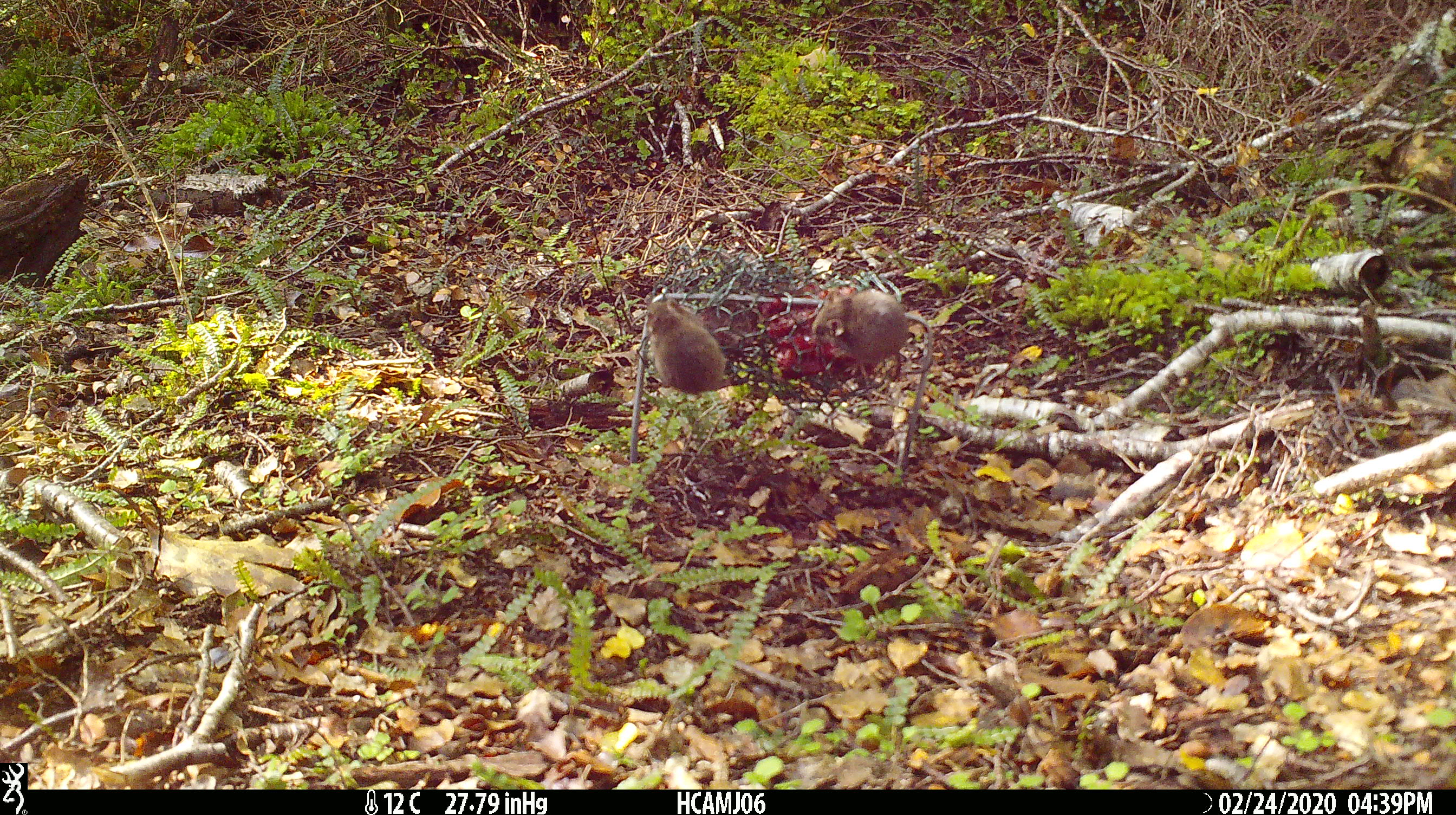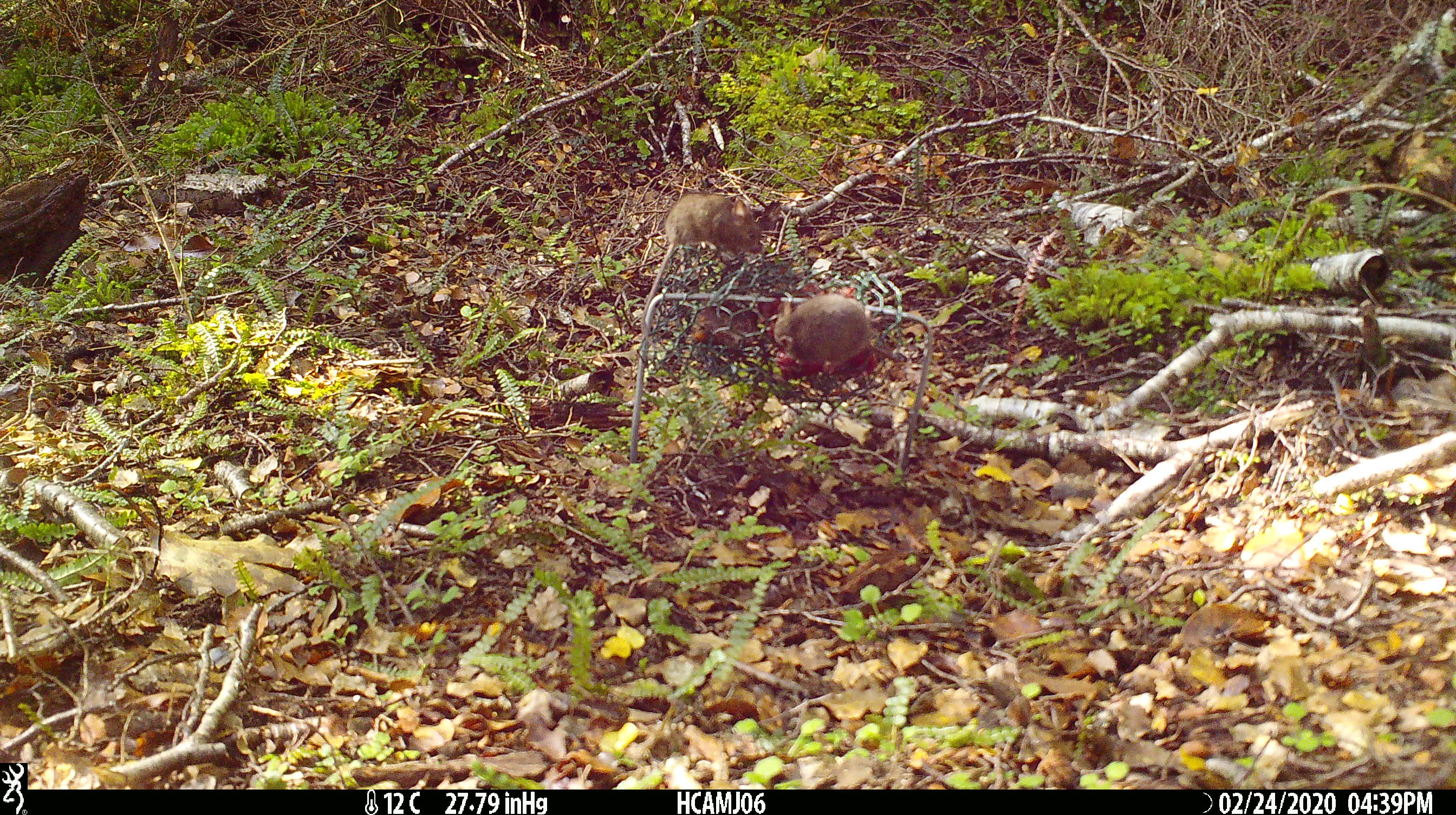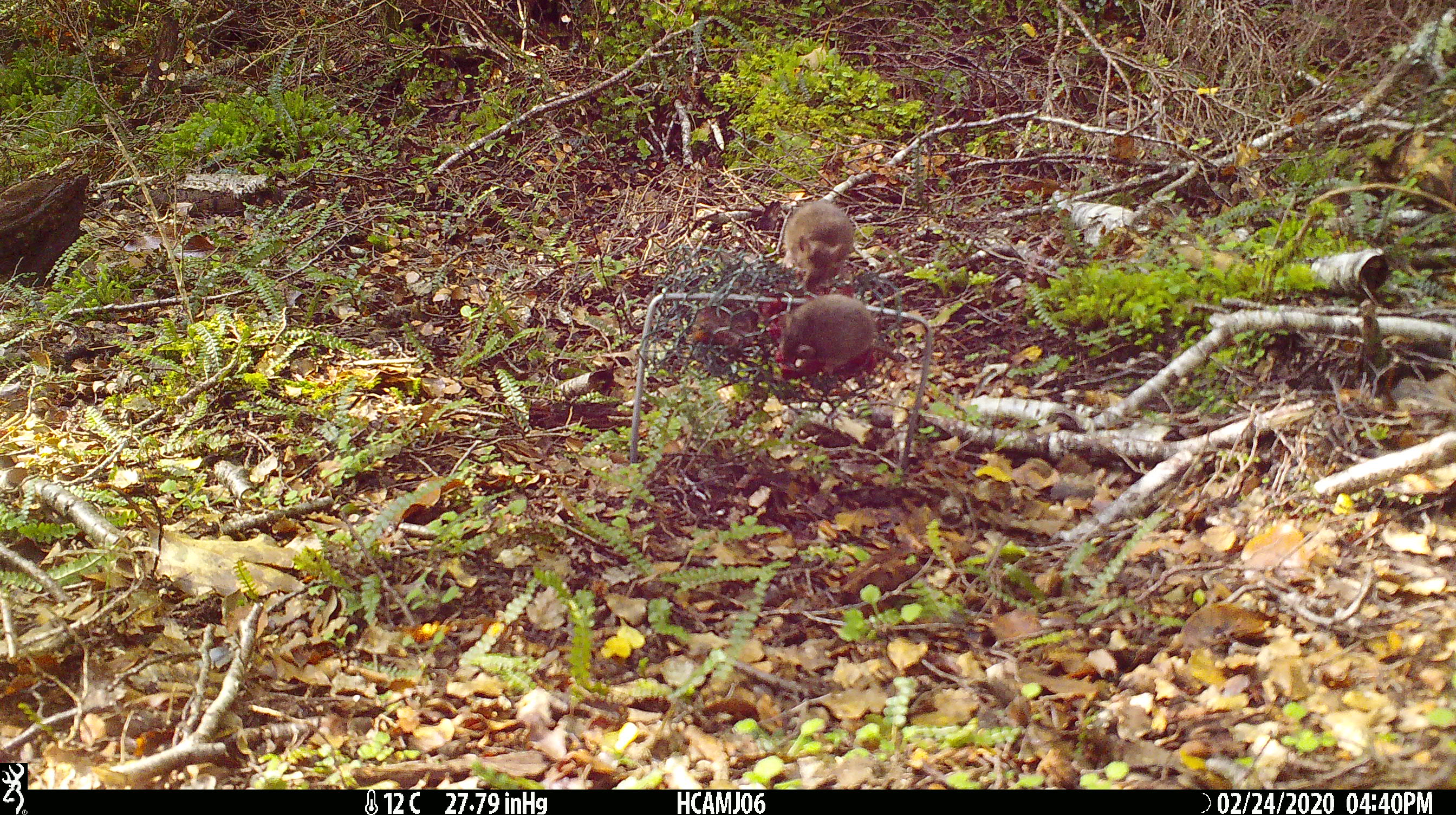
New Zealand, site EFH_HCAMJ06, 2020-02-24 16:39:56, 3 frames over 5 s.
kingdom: Animalia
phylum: Chordata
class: Mammalia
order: Rodentia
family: Muridae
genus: Mus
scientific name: Mus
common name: mouse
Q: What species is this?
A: Mouse (Mus).